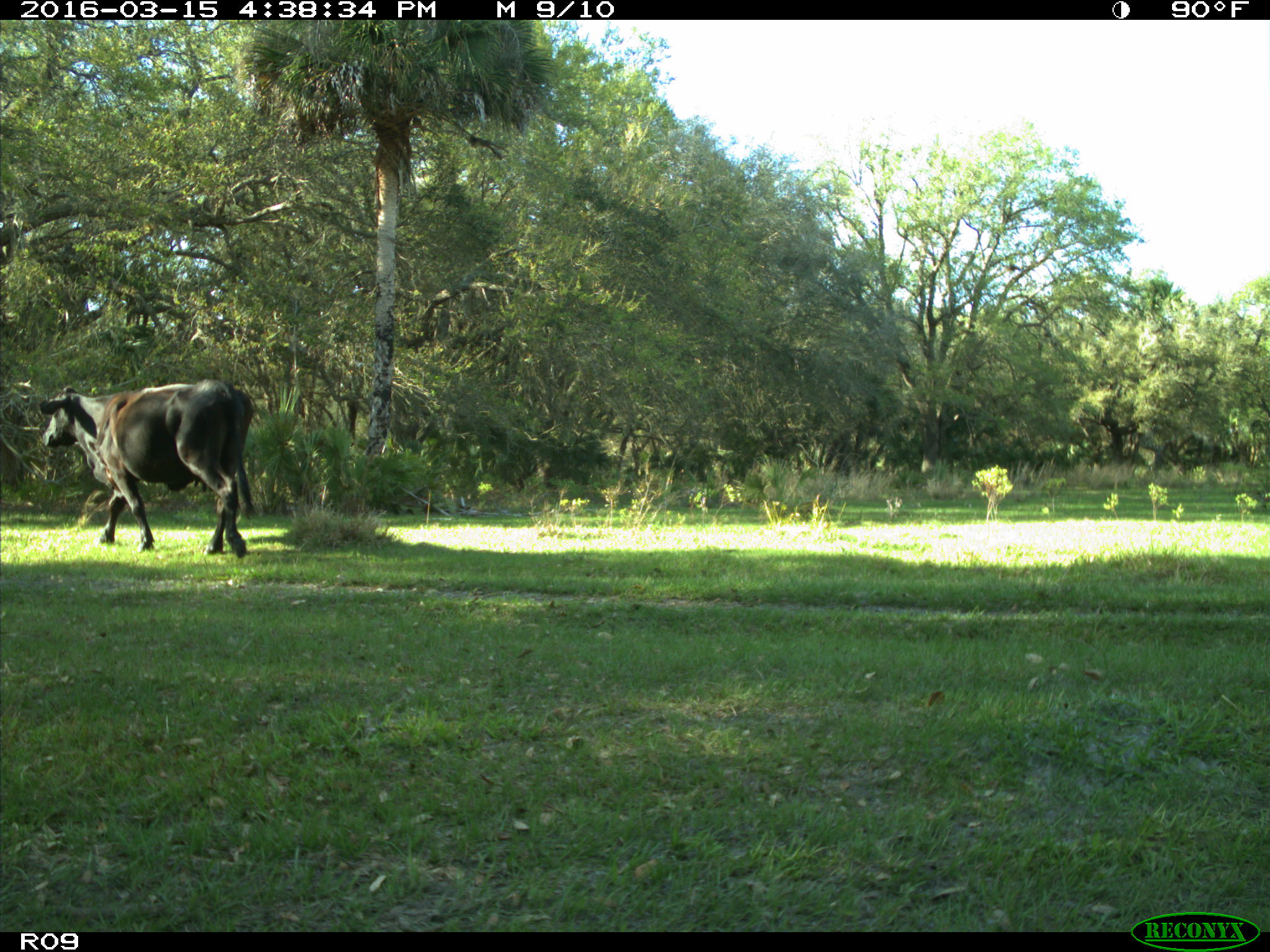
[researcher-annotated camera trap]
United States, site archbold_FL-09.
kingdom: Animalia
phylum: Chordata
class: Mammalia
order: Artiodactyla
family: Bovidae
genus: Bos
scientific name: Bos taurus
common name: domestic cow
Bos taurus (domestic cow).